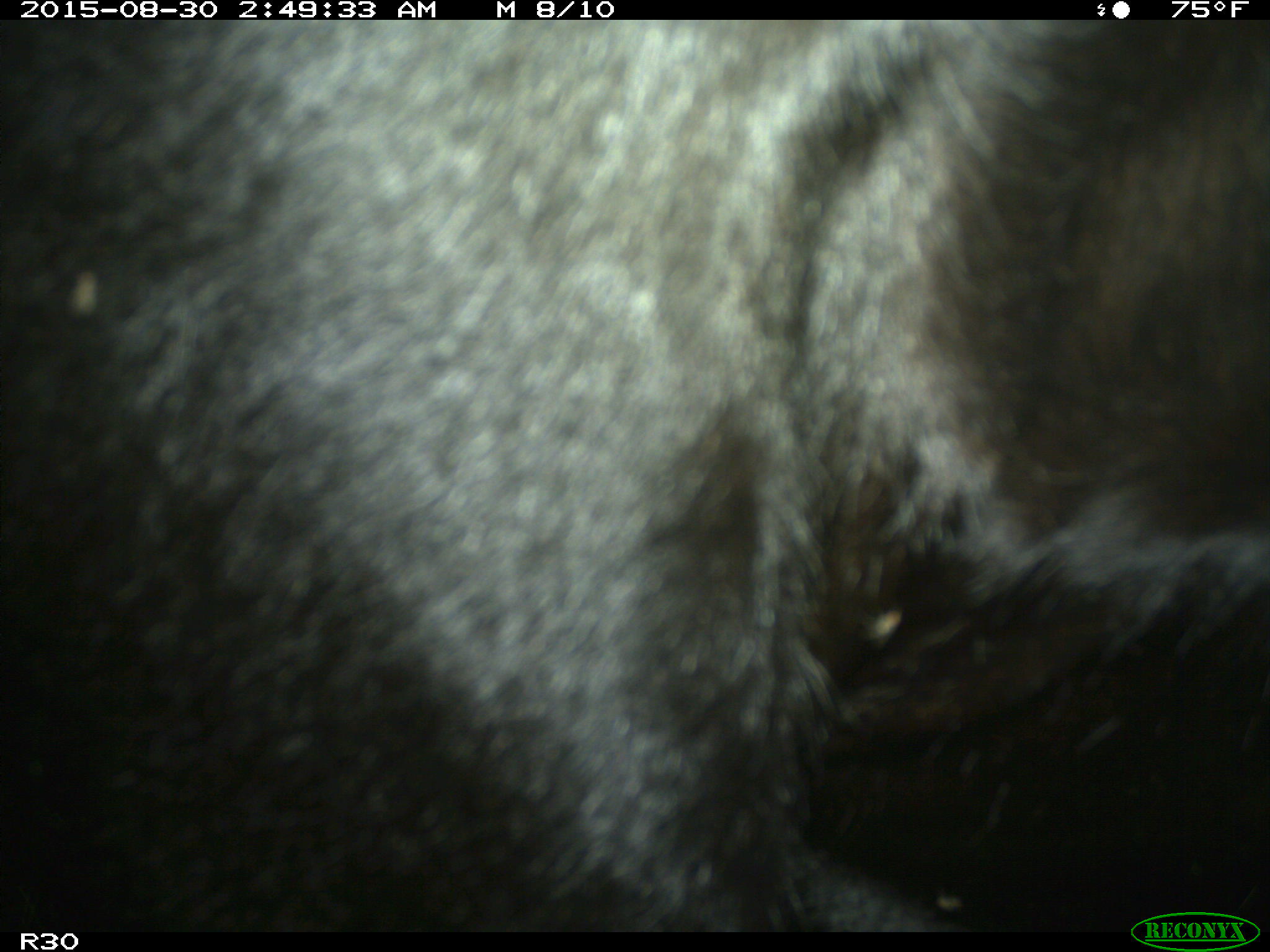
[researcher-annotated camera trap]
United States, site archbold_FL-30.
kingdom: Animalia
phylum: Chordata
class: Mammalia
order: Artiodactyla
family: Bovidae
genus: Bos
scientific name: Bos taurus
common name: domestic cow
Bos taurus (domestic cow).